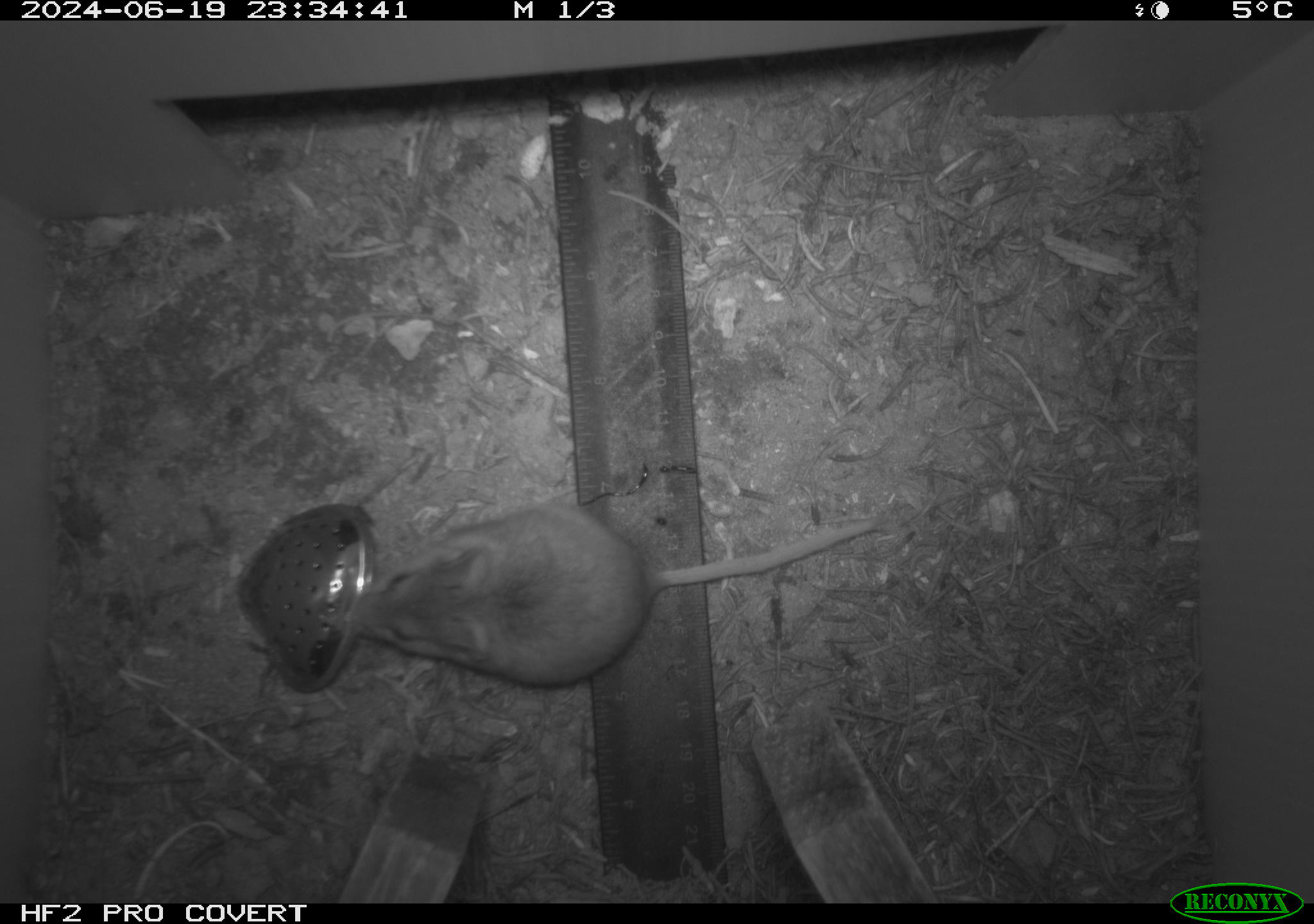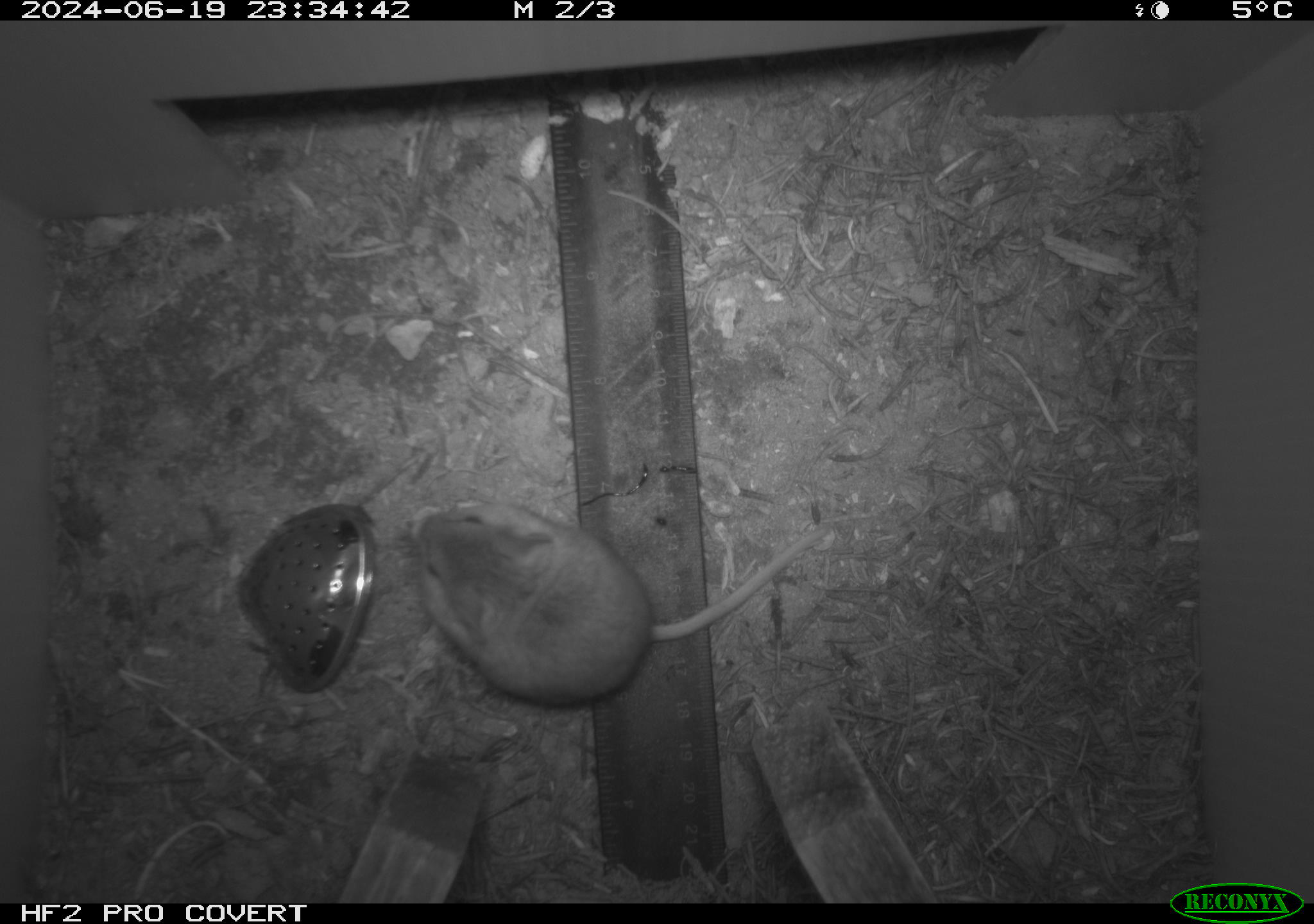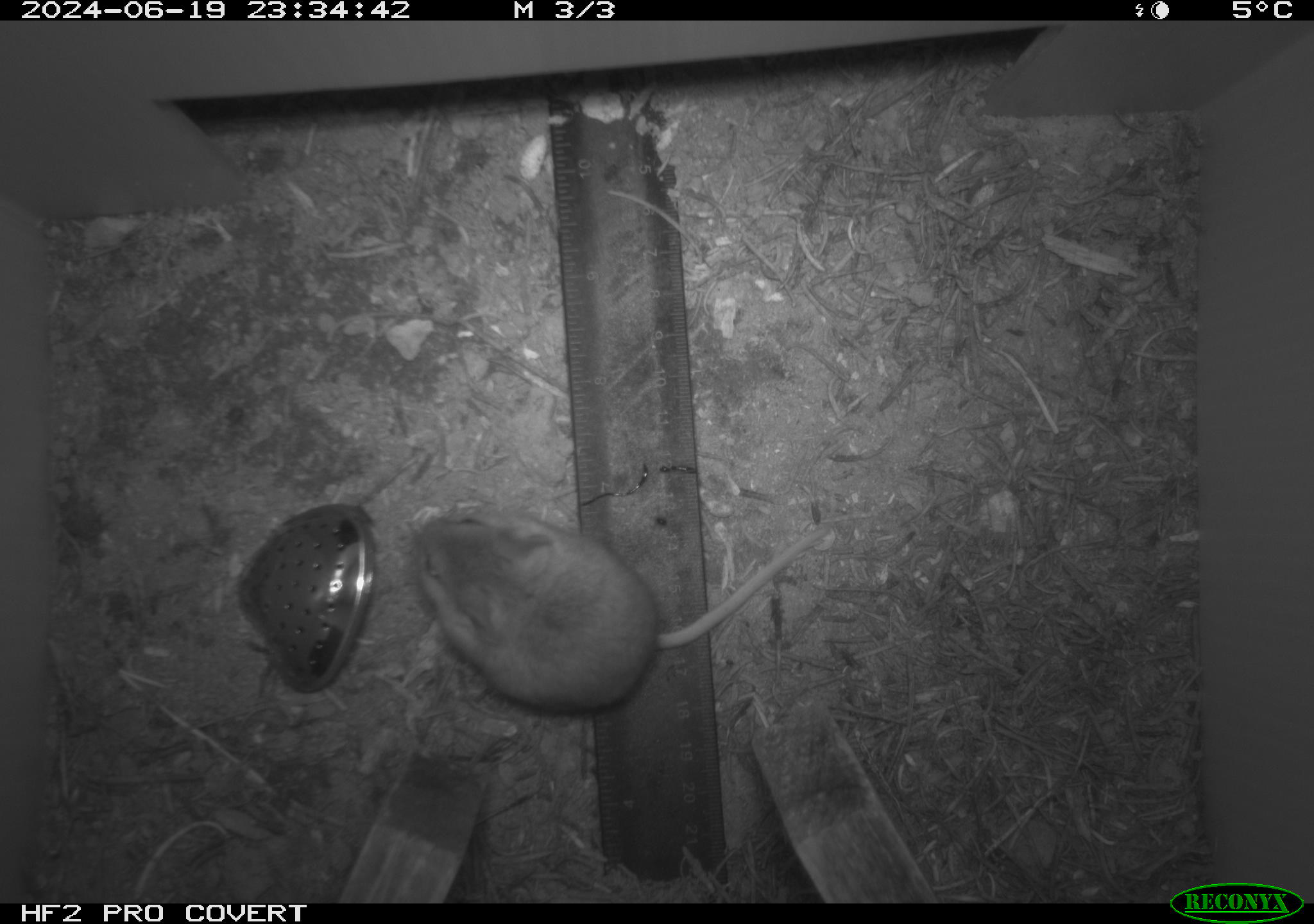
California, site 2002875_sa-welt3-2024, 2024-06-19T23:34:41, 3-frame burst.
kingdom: Animalia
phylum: Chordata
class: Mammalia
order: Rodentia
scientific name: Rodentia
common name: mouse species